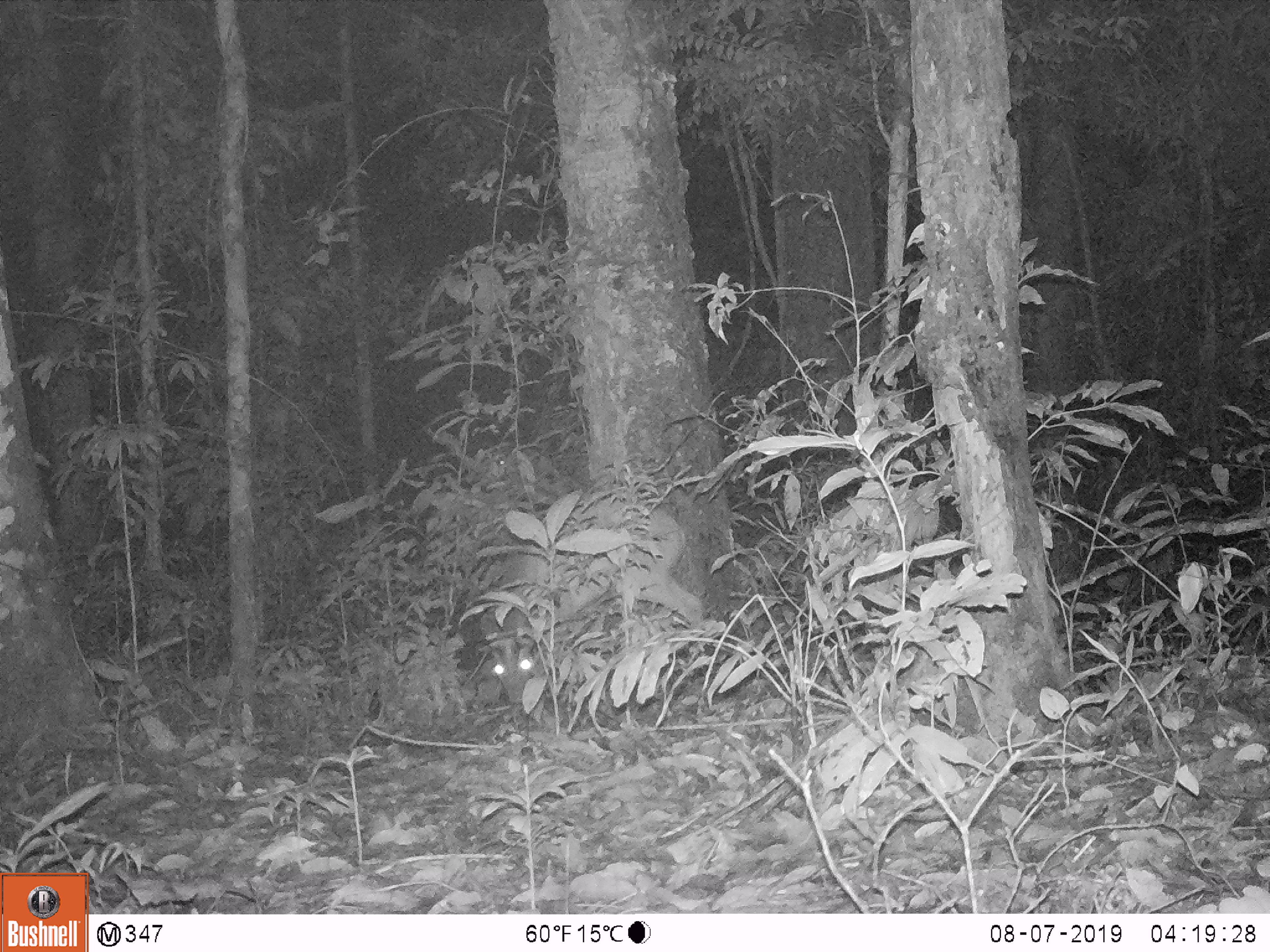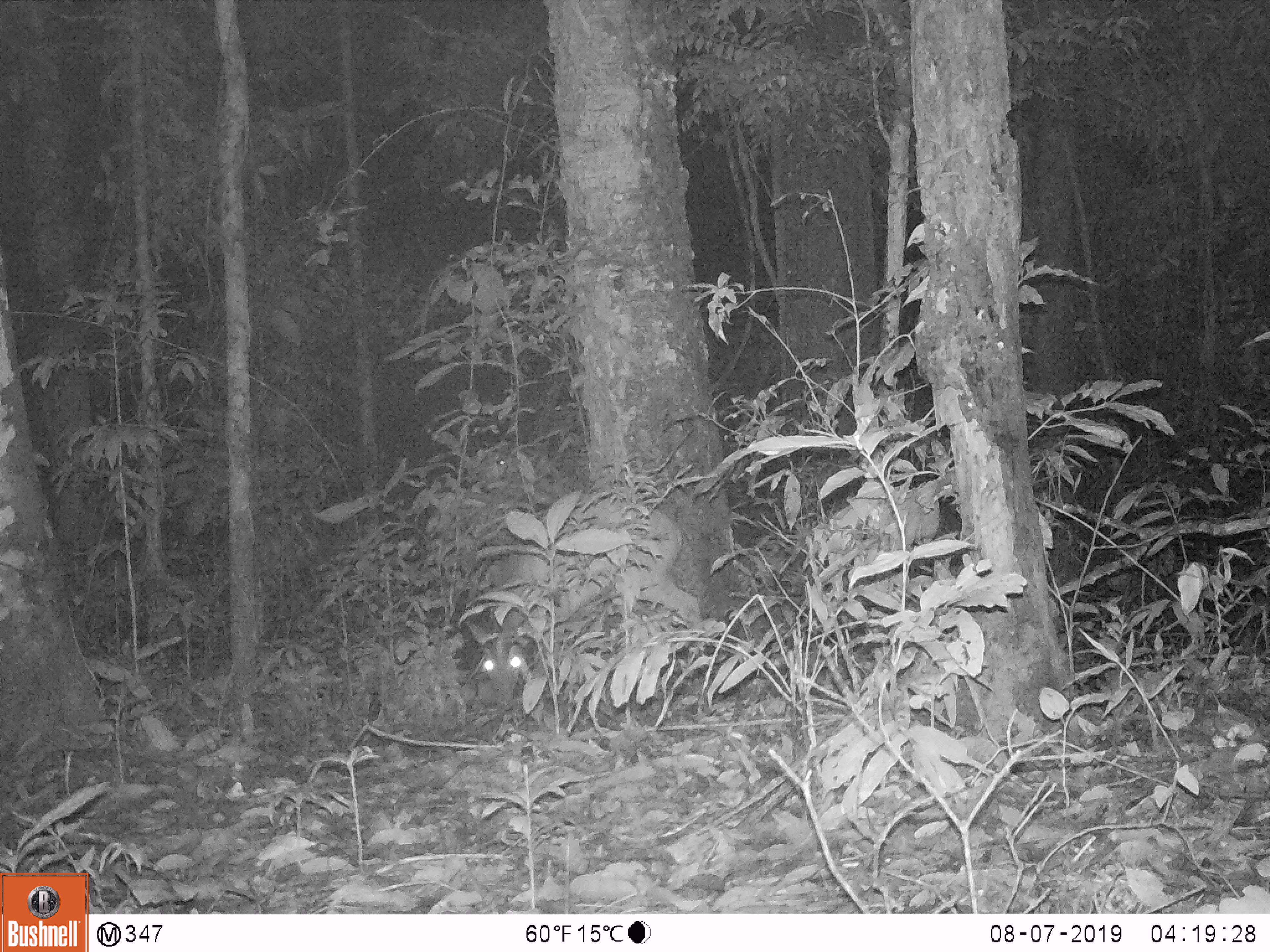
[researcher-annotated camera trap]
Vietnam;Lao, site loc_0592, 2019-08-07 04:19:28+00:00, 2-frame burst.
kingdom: Animalia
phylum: Chordata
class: Mammalia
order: Artiodactyla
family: Cervidae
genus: Muntiacus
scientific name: Muntiacus muntjak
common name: red muntjac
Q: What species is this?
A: Red muntjac (Muntiacus muntjak).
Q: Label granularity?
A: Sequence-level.